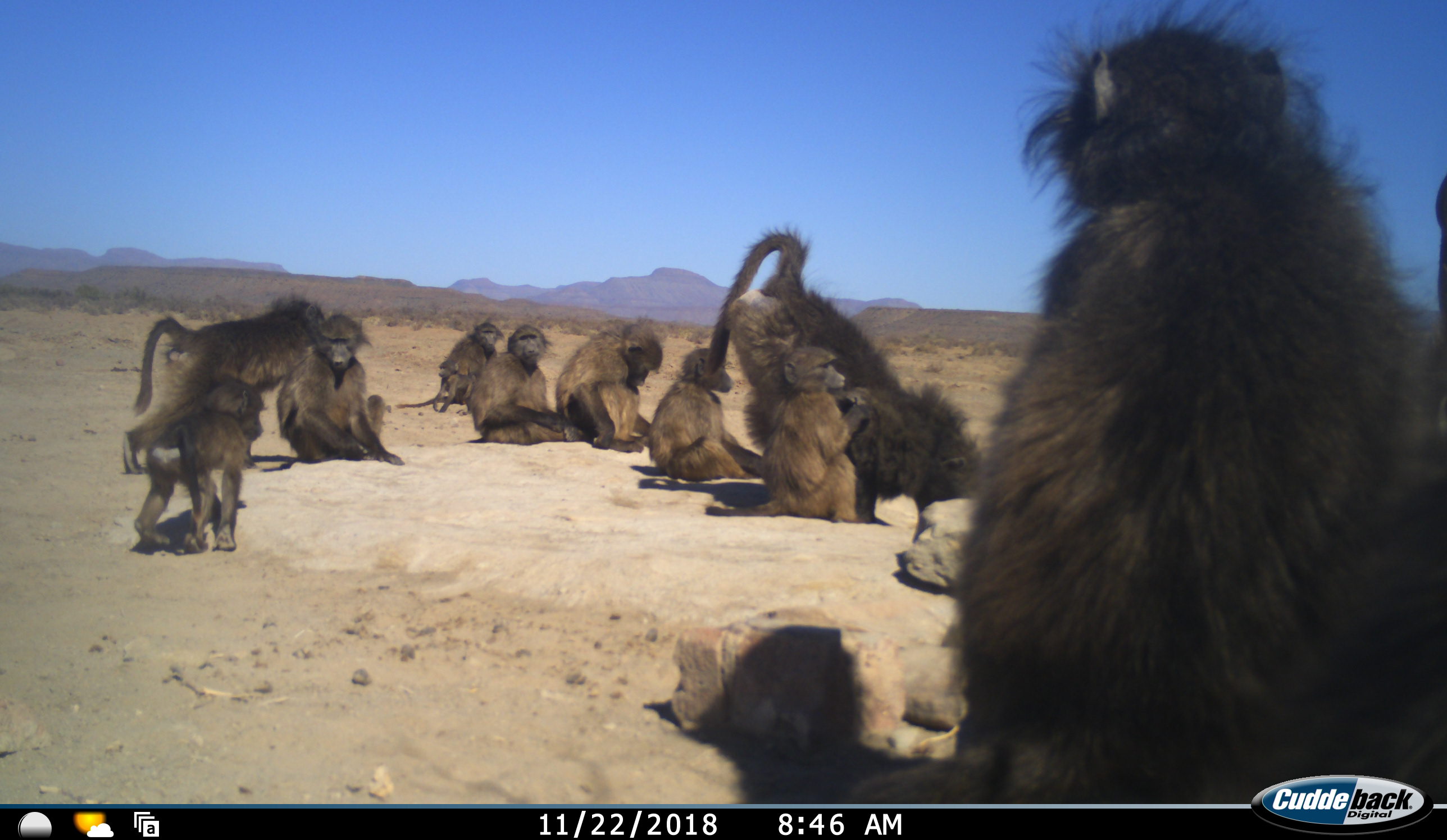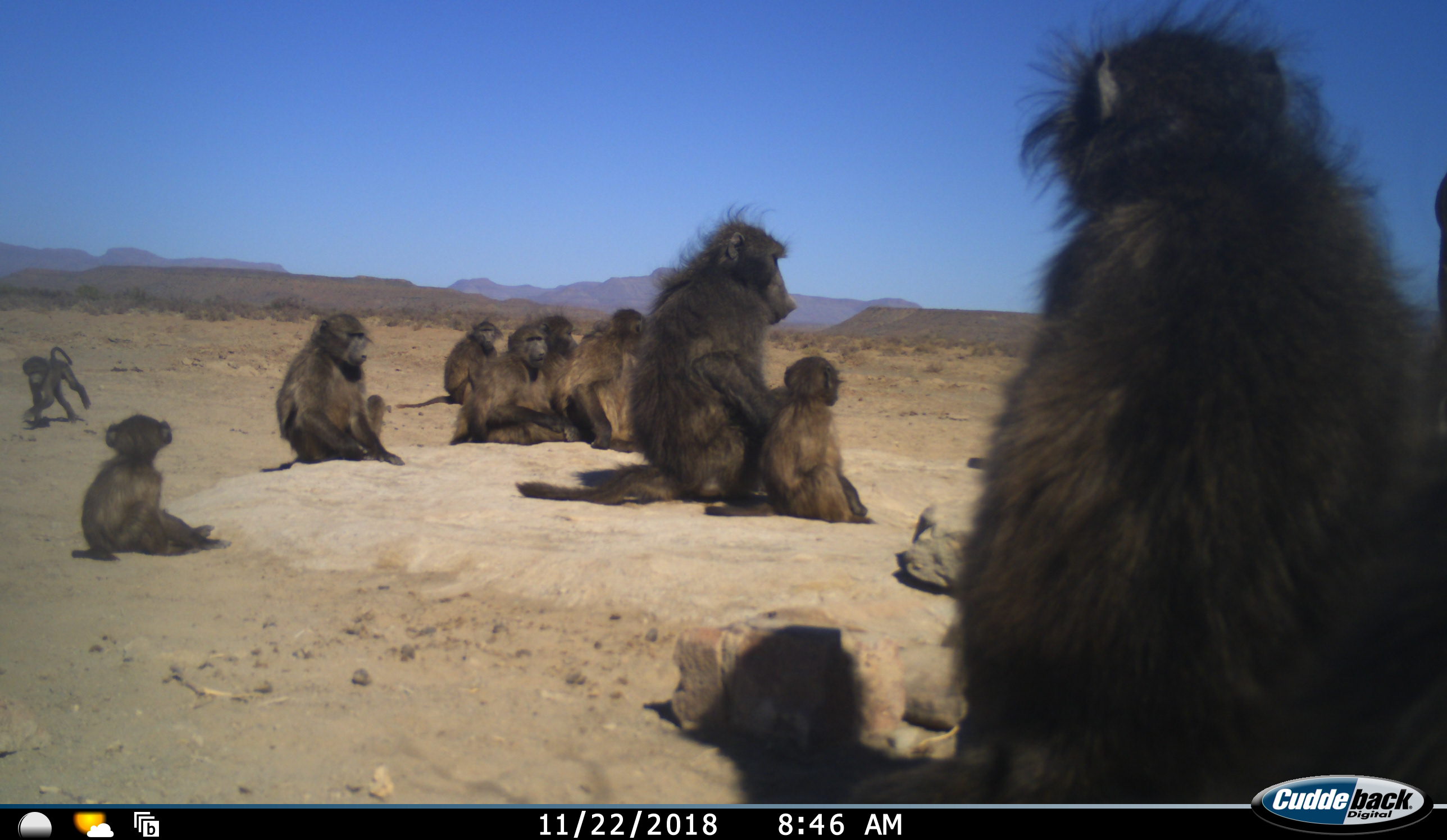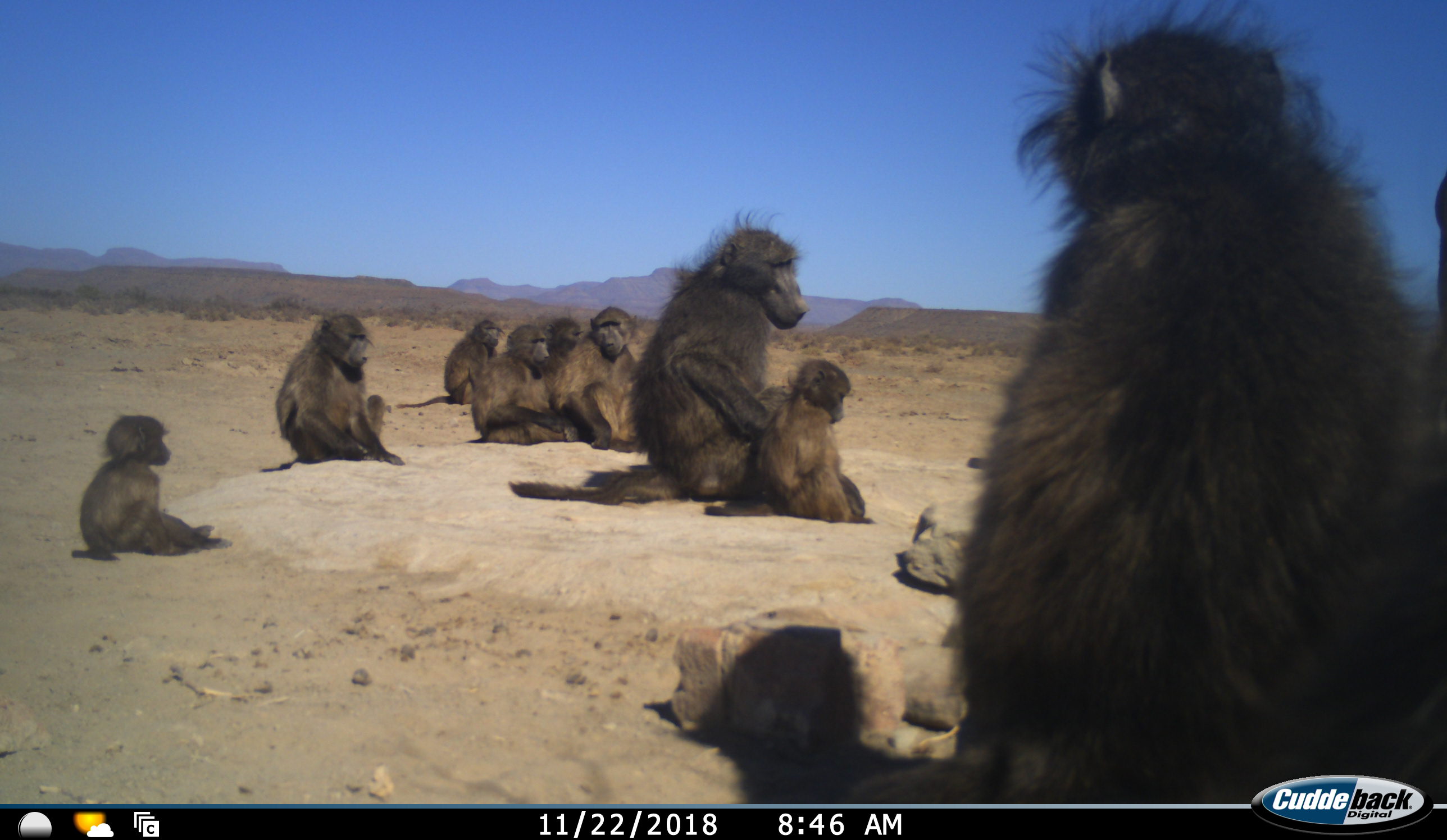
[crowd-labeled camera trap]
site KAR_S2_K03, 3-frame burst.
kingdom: Animalia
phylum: Chordata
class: Mammalia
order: Primates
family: Cercopithecidae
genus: Papio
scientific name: Papio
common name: baboon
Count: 11-50.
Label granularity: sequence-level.